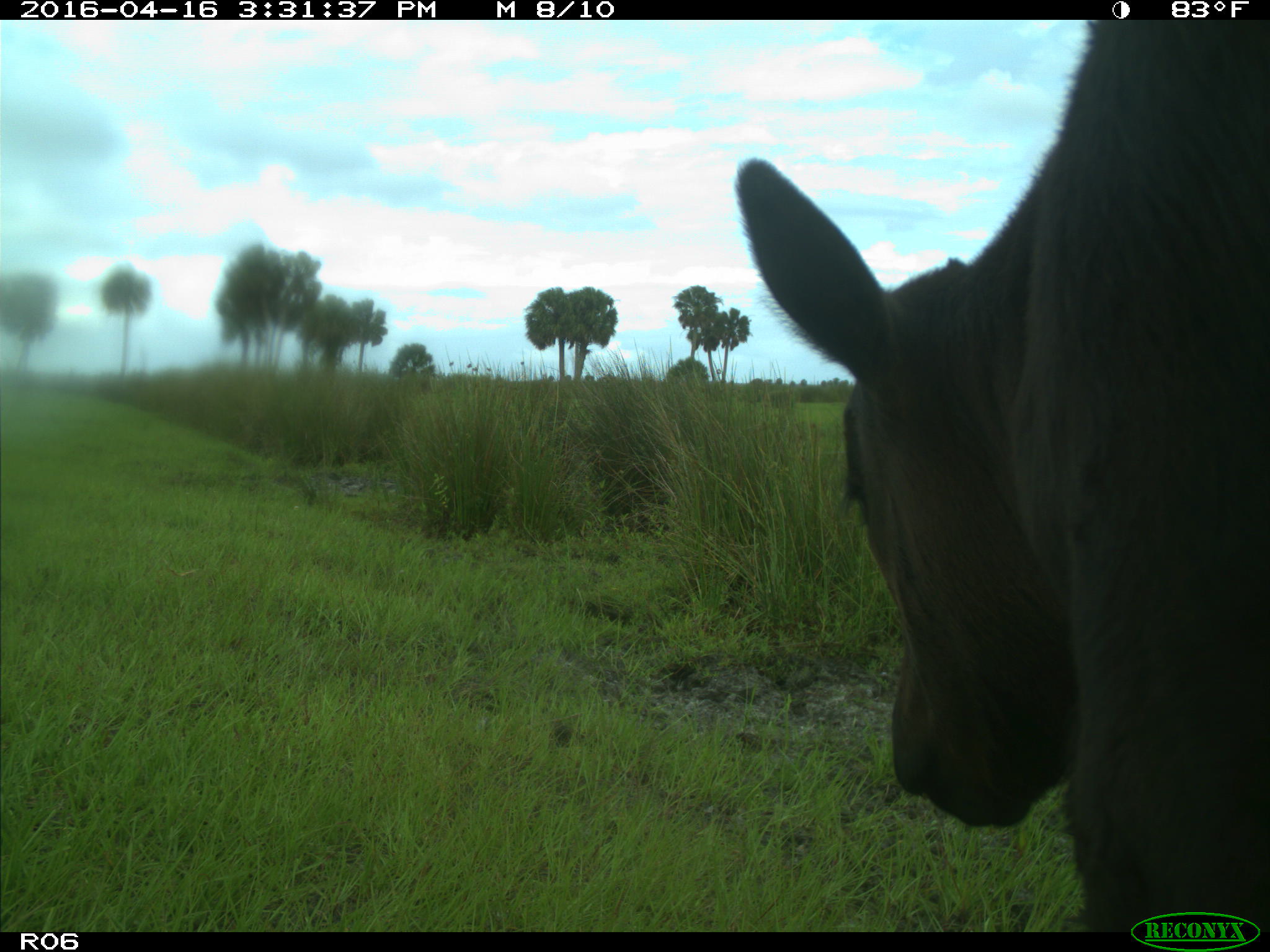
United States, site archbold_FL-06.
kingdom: Animalia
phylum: Chordata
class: Mammalia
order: Artiodactyla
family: Bovidae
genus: Bos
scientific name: Bos taurus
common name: domestic cow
Bos taurus (domestic cow).